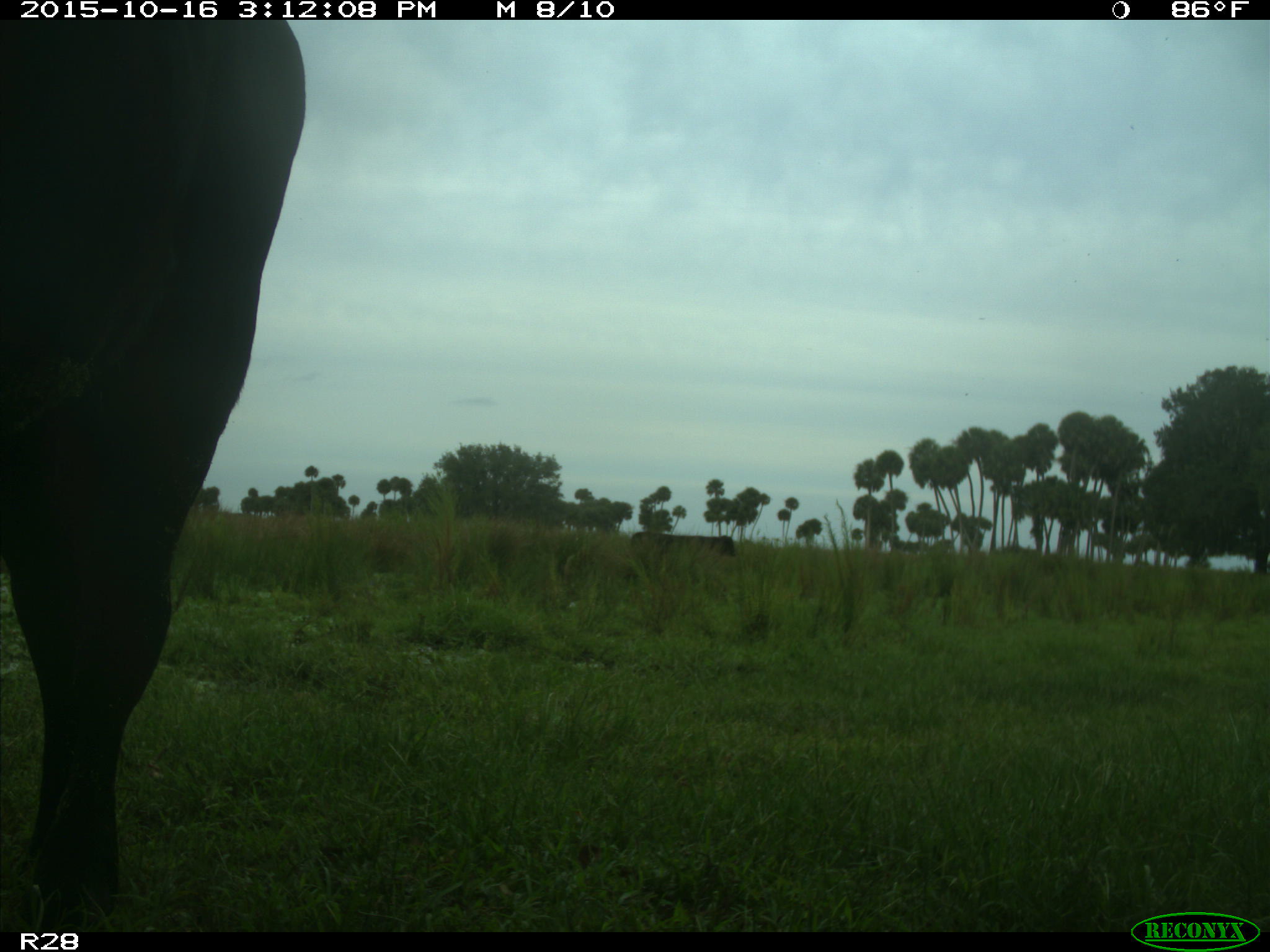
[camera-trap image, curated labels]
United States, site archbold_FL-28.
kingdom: Animalia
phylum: Chordata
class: Mammalia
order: Artiodactyla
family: Bovidae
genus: Bos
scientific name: Bos taurus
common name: domestic cow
Bos taurus (domestic cow).